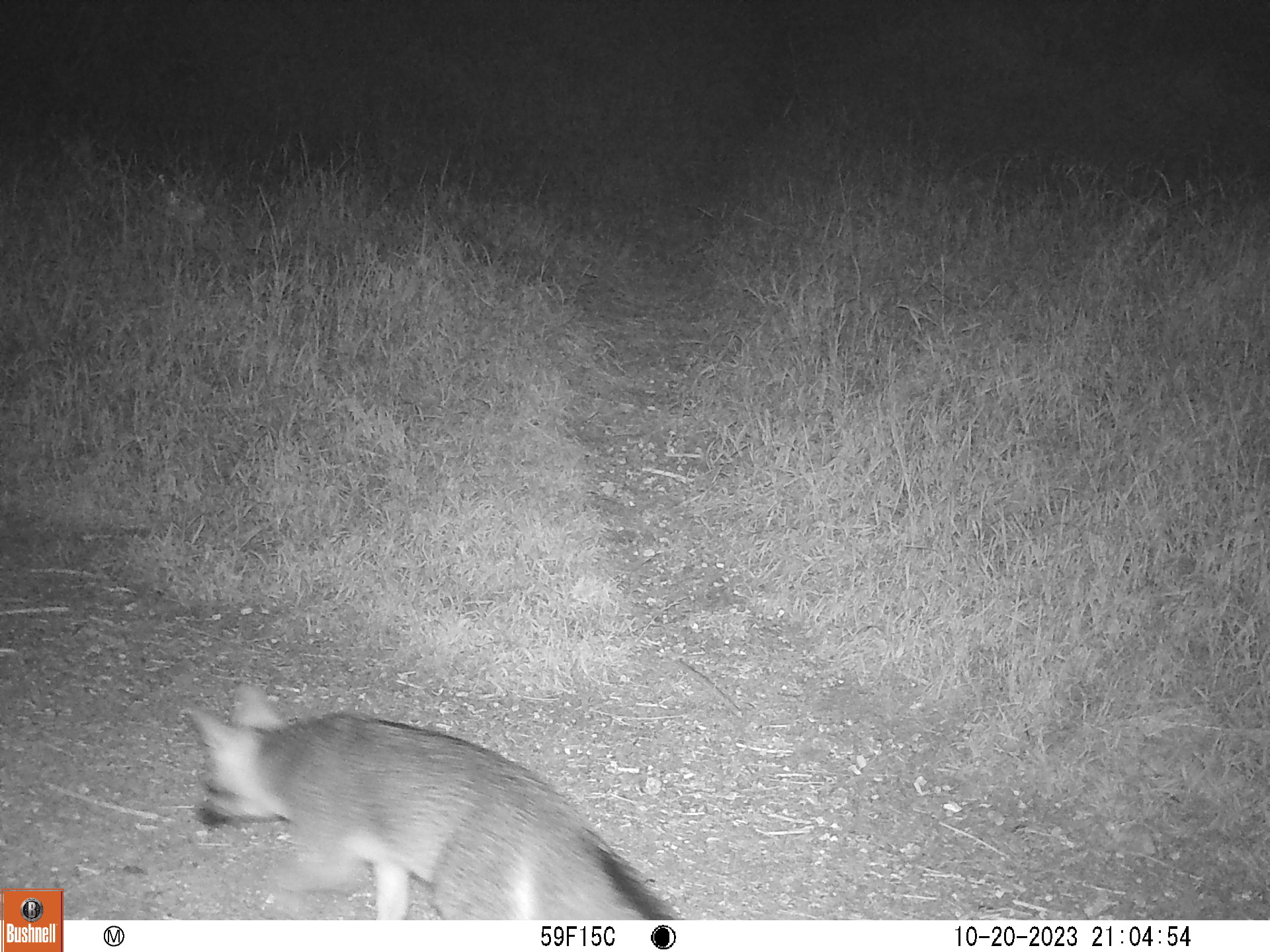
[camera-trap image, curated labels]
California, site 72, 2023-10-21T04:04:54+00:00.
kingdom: Animalia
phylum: Chordata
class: Mammalia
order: Carnivora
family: Canidae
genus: Urocyon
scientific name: Urocyon cinereoargenteus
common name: gray fox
Gray fox (Urocyon cinereoargenteus).